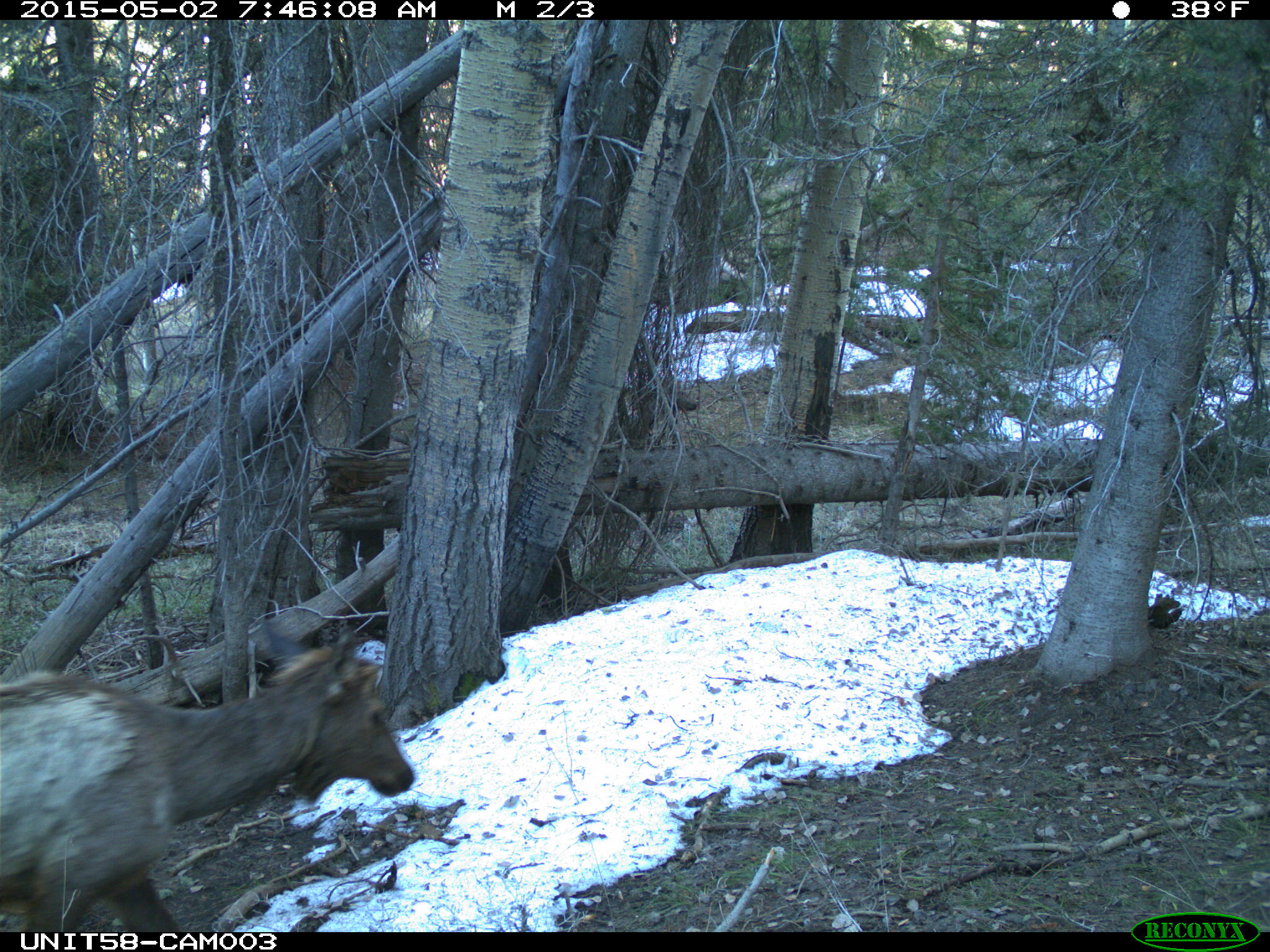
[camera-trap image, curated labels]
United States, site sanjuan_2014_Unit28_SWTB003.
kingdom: Animalia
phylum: Chordata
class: Mammalia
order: Artiodactyla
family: Cervidae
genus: Cervus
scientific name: Cervus elaphus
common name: red deer